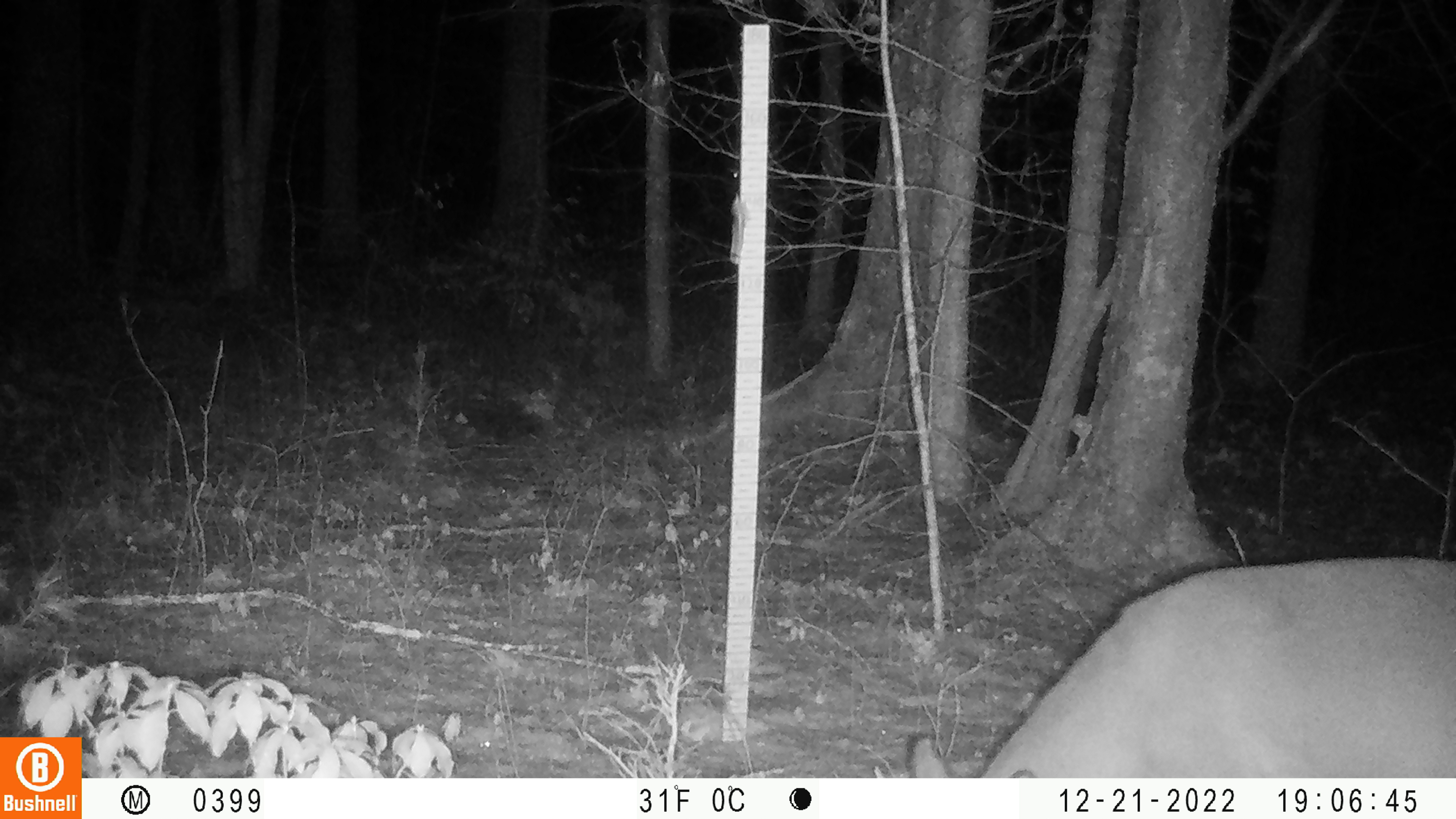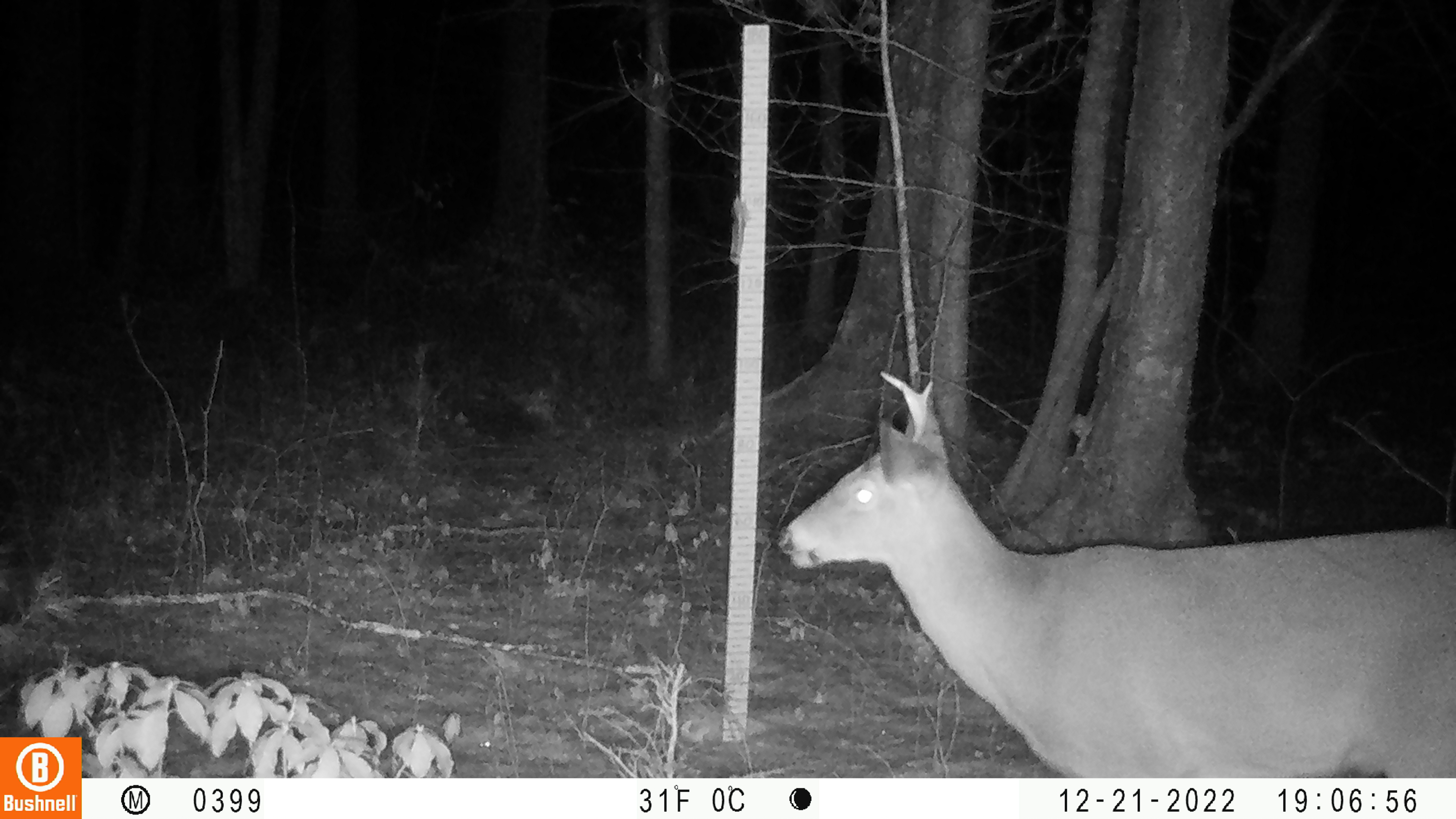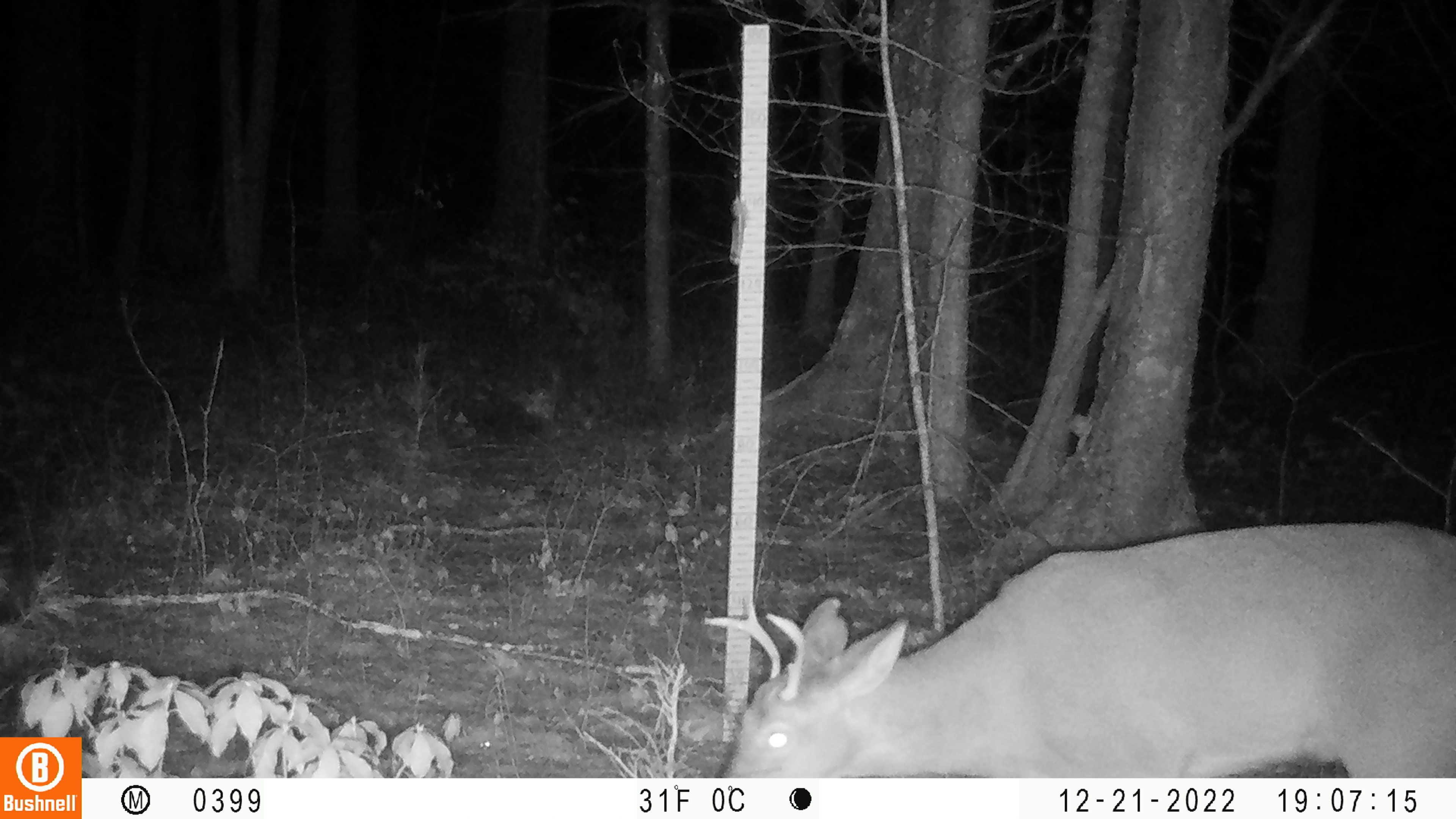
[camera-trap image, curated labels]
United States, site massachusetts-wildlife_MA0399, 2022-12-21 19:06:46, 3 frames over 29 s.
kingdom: Animalia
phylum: Chordata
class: Mammalia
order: Artiodactyla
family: Cervidae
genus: Odocoileus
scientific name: Odocoileus virginianus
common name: white-tailed deer